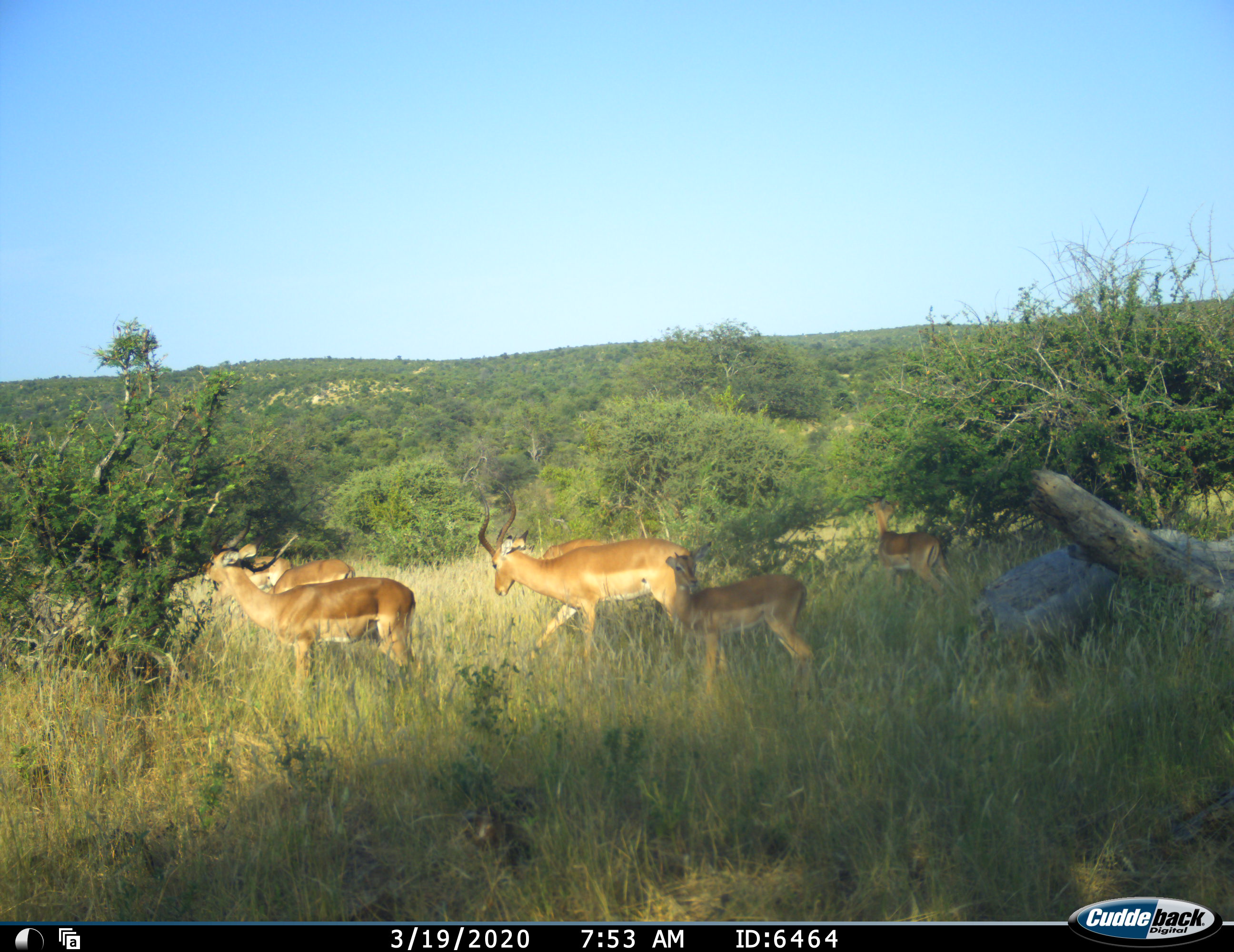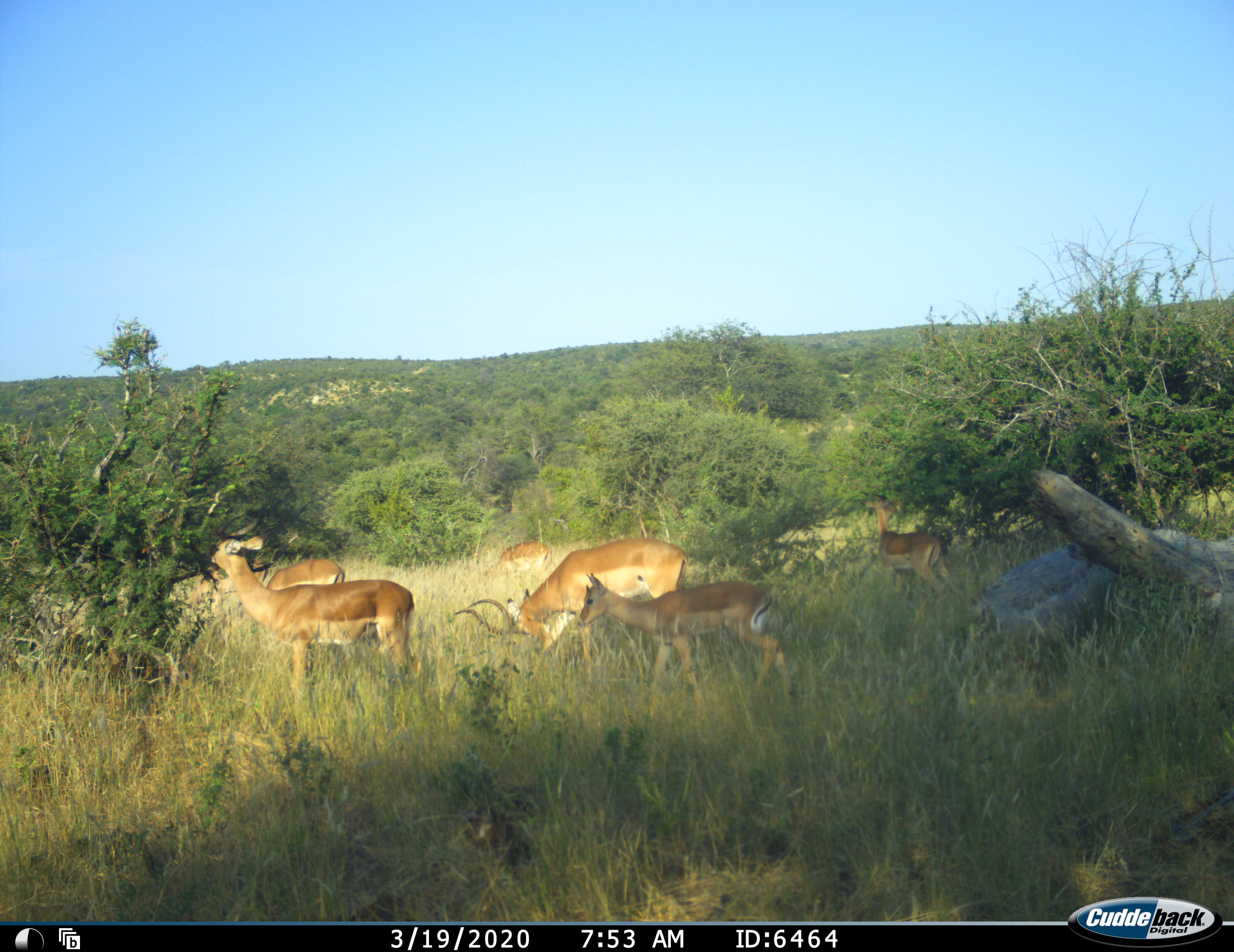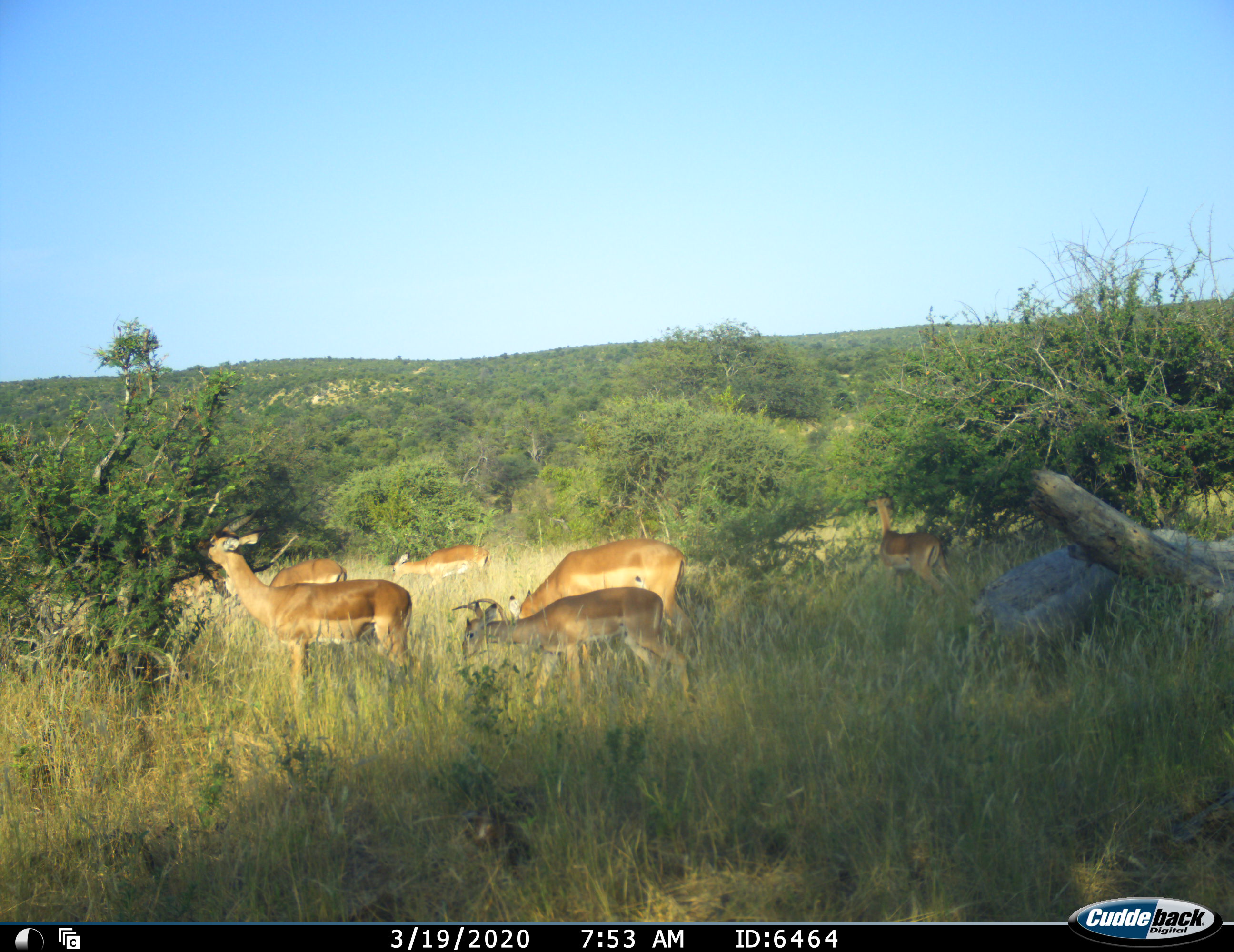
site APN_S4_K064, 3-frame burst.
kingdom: Animalia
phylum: Chordata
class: Mammalia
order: Artiodactyla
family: Bovidae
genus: Aepyceros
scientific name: Aepyceros melampus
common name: impala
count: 7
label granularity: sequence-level